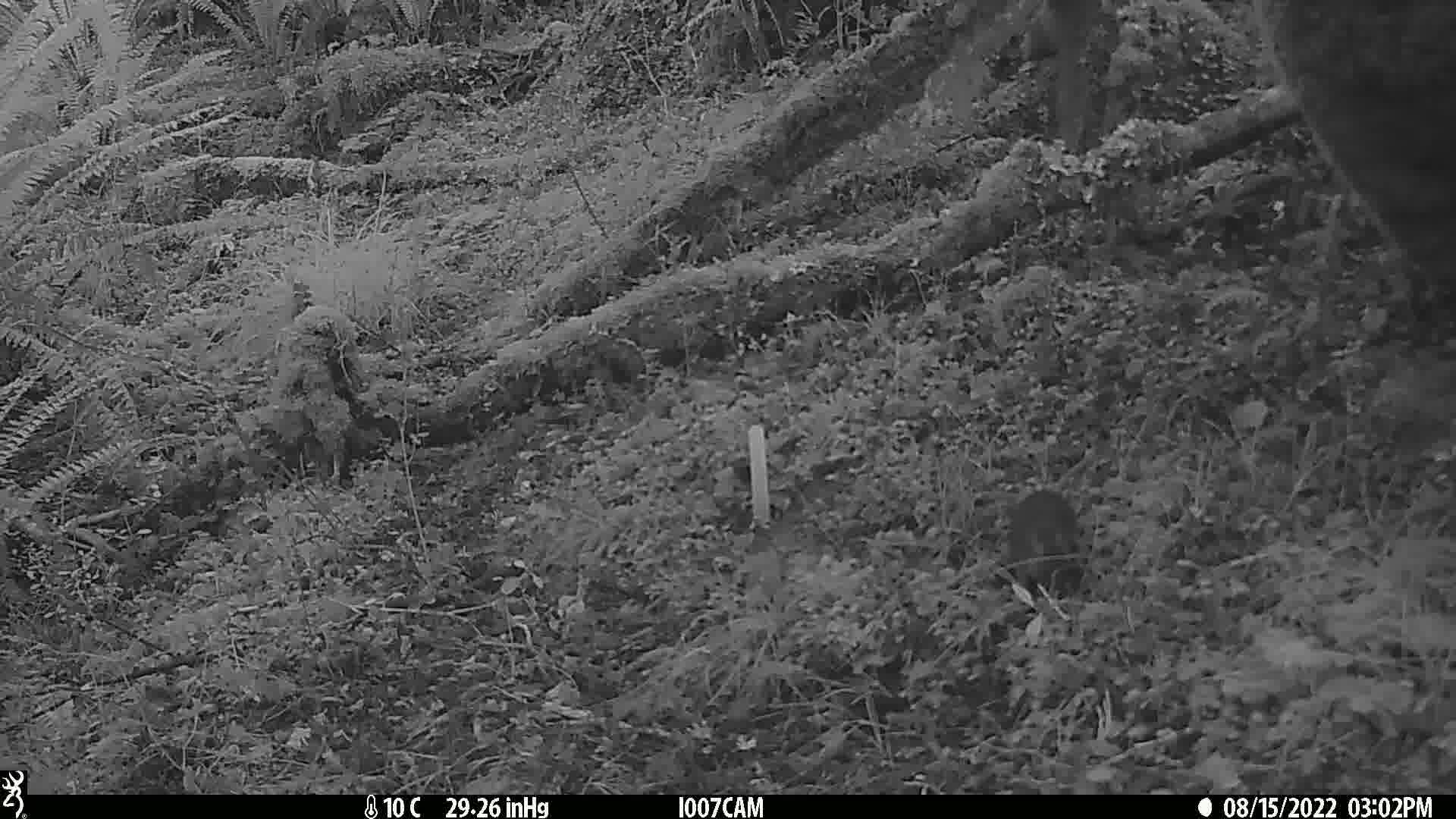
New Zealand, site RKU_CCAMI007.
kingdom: Animalia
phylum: Chordata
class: Mammalia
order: Rodentia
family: Muridae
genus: Rattus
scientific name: Rattus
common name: rat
Rat (Rattus).